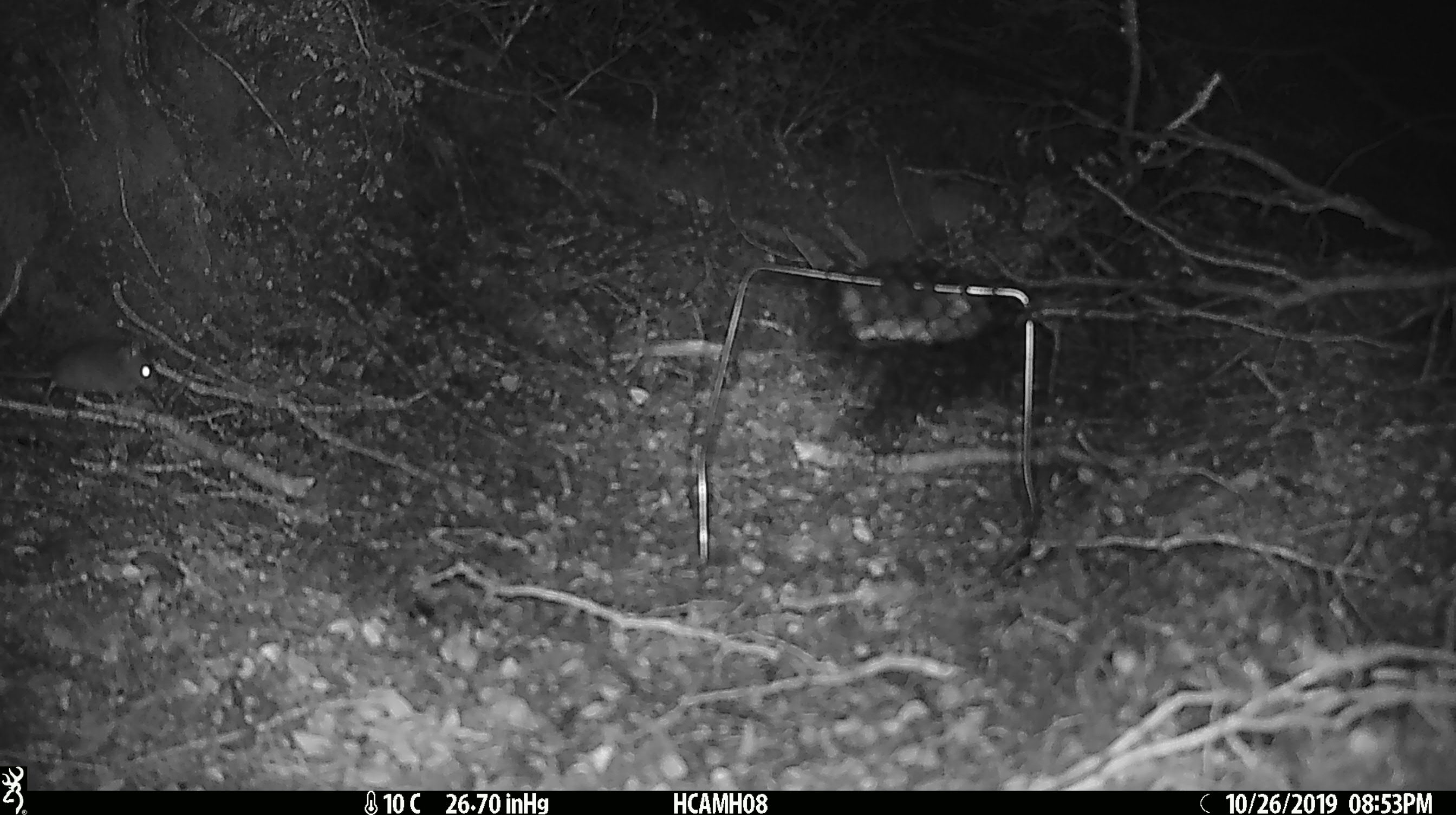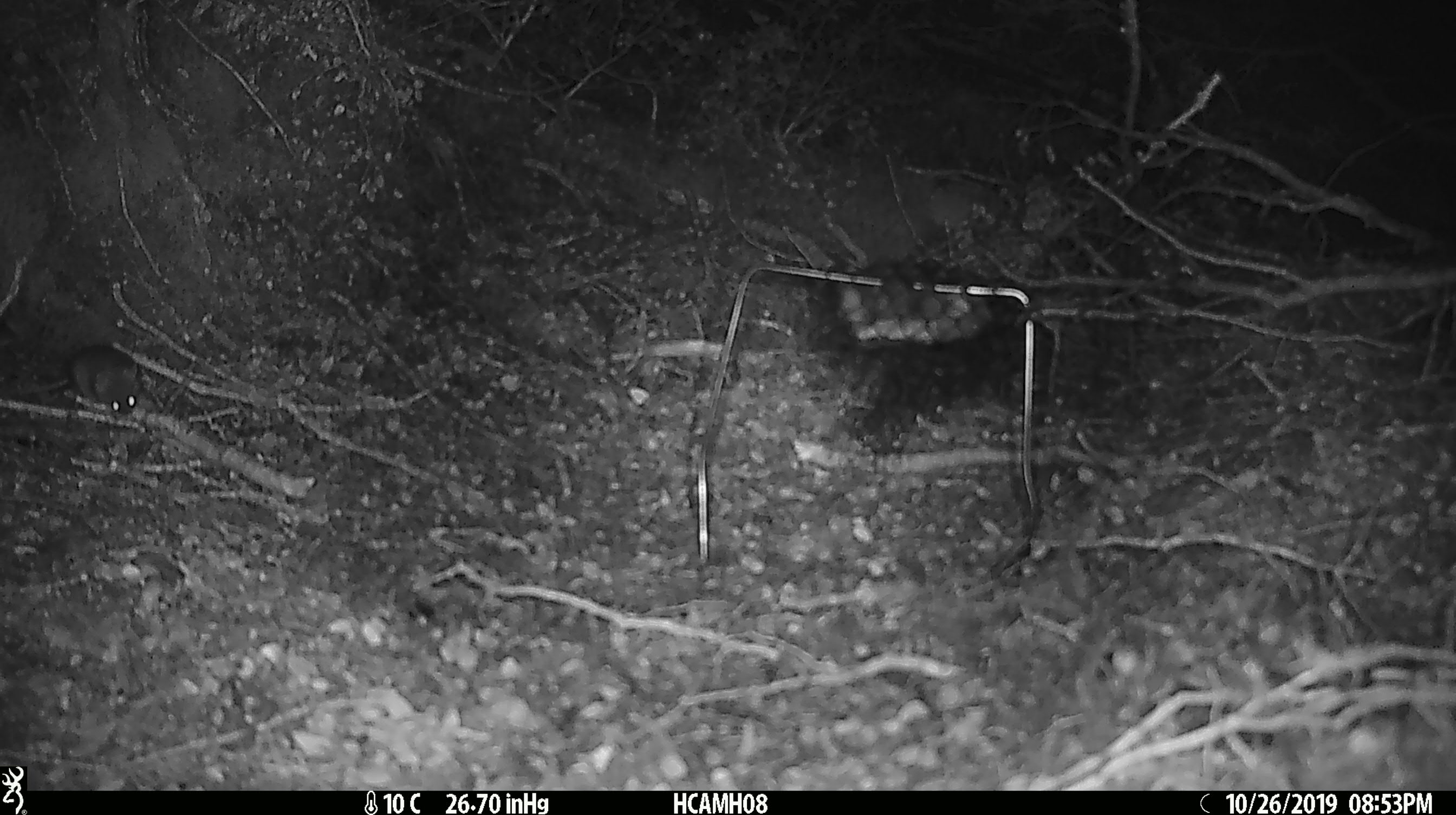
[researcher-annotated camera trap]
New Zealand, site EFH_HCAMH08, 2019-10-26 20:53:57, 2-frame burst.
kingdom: Animalia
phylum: Chordata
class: Mammalia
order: Rodentia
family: Muridae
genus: Mus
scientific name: Mus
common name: mouse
Mouse (Mus).